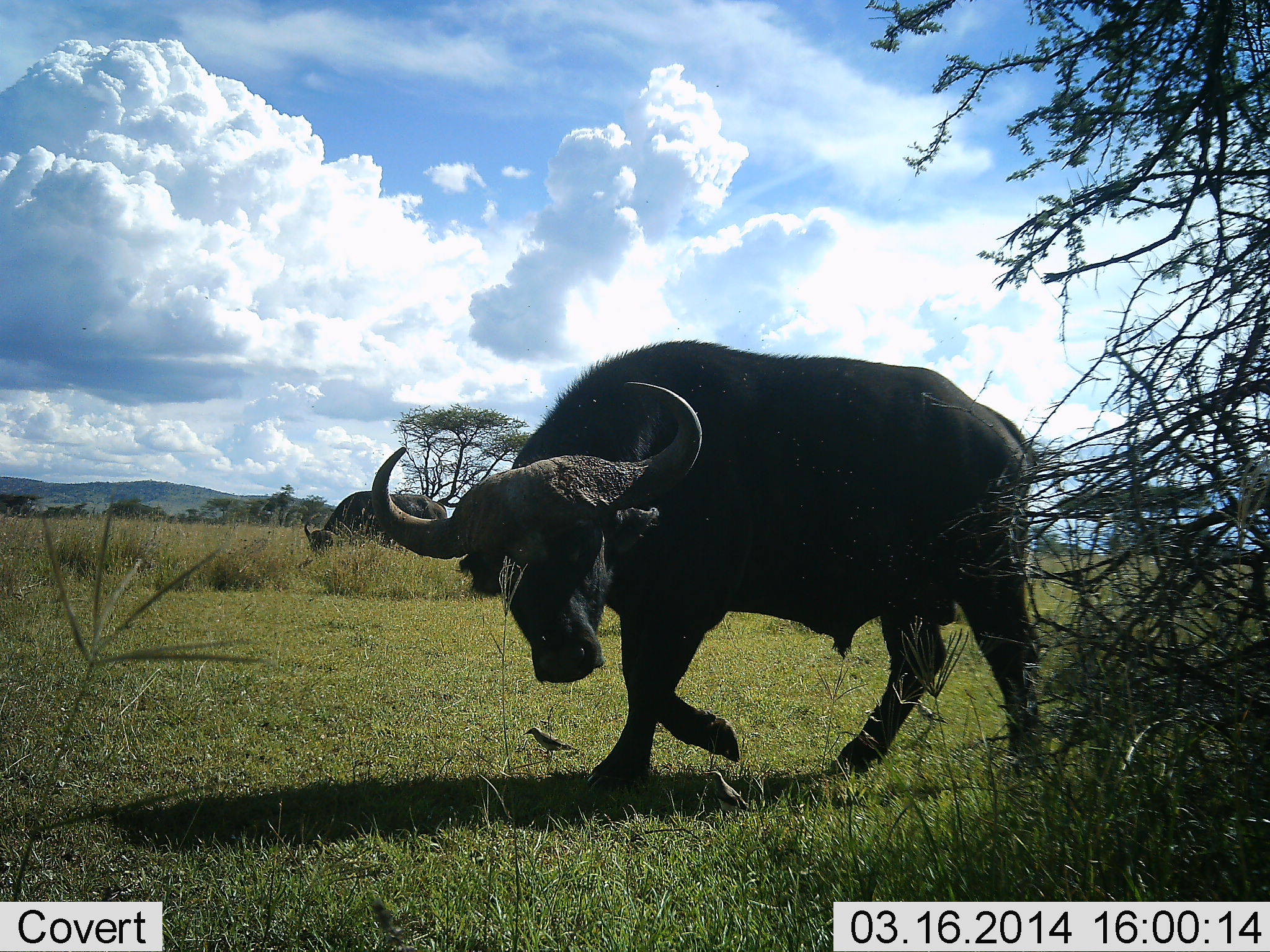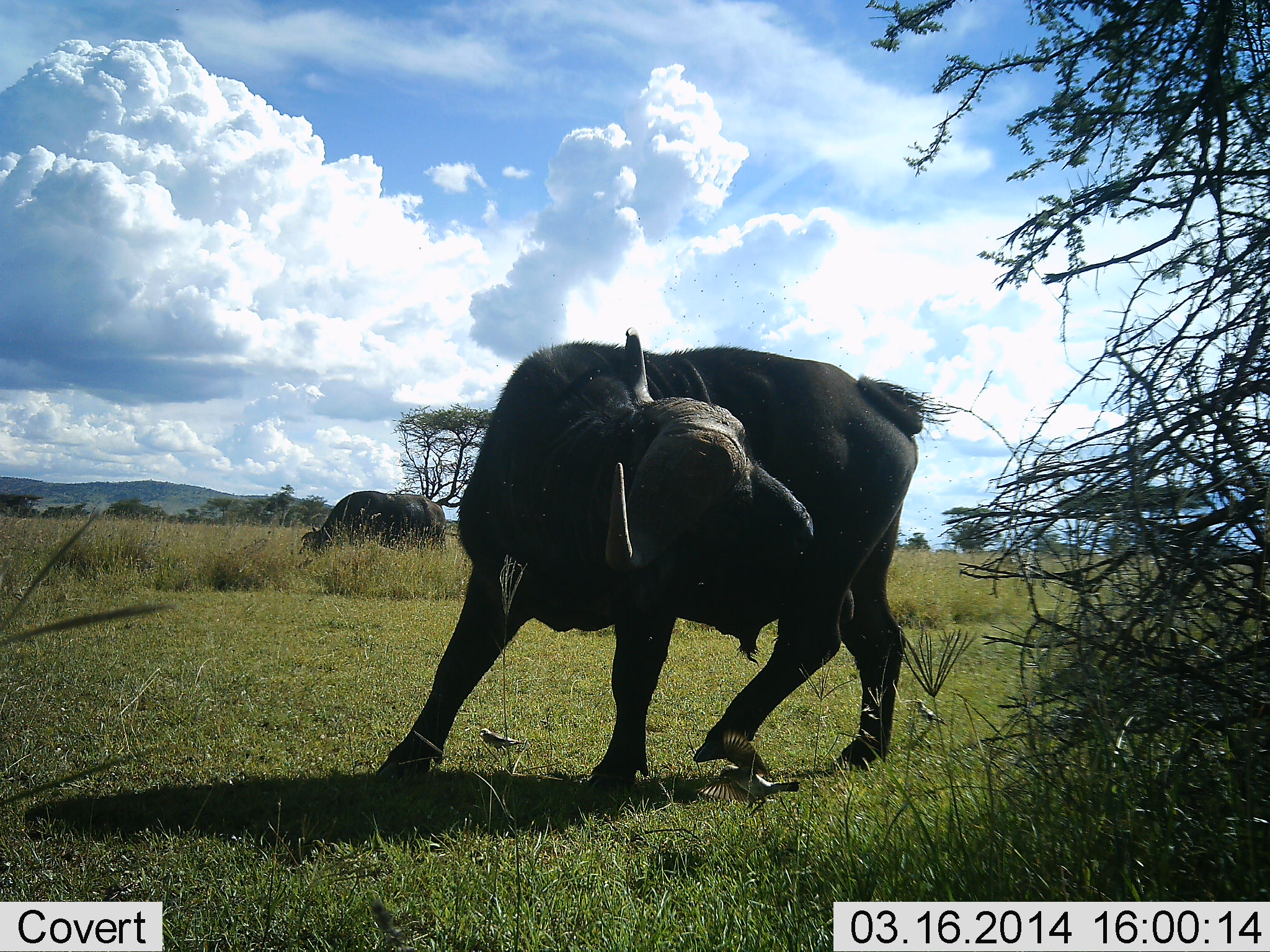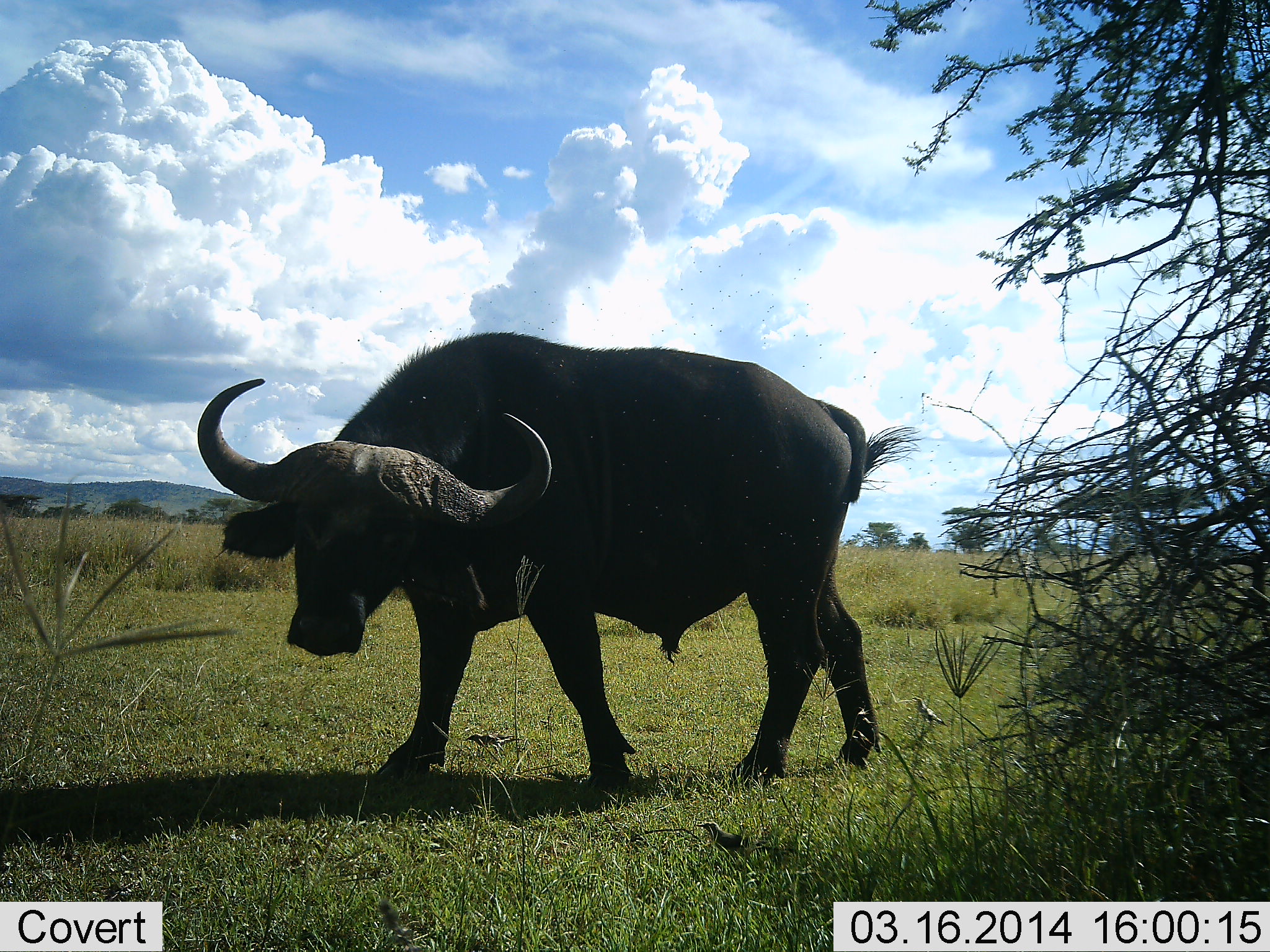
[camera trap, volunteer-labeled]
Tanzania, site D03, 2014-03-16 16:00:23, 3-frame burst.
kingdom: Animalia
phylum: Chordata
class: Mammalia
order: Artiodactyla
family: Bovidae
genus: Syncerus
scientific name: Syncerus caffer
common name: cape buffalo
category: buffalo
Buffalo (cape buffalo) (Syncerus caffer), count 2. Behavior (volunteer vote fractions): standing 38%, resting 0%, moving 75%, interacting 6%. Young present (vote fraction): 0%. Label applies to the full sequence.